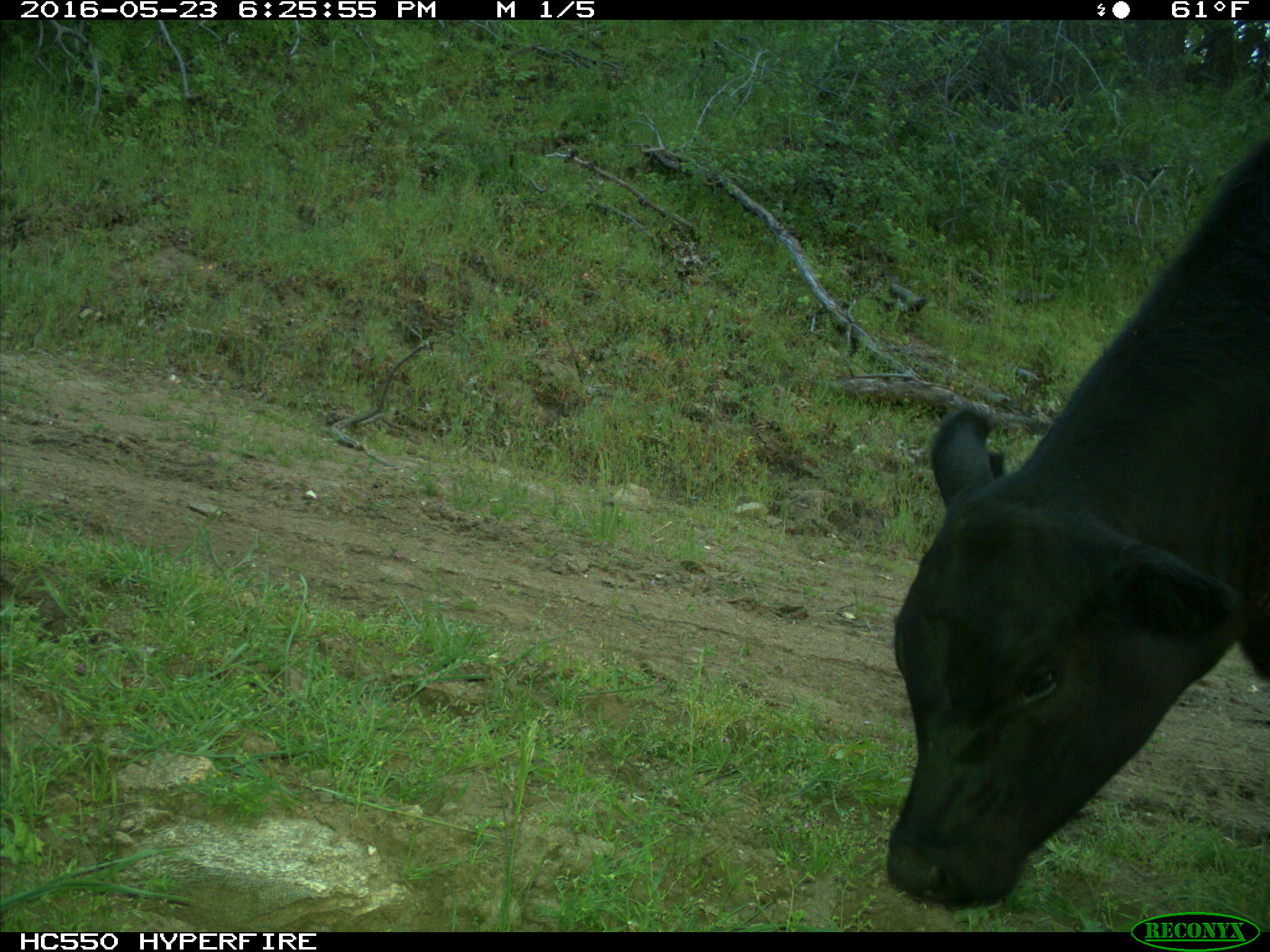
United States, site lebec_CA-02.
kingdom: Animalia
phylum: Chordata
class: Mammalia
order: Artiodactyla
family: Bovidae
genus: Bos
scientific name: Bos taurus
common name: domestic cow